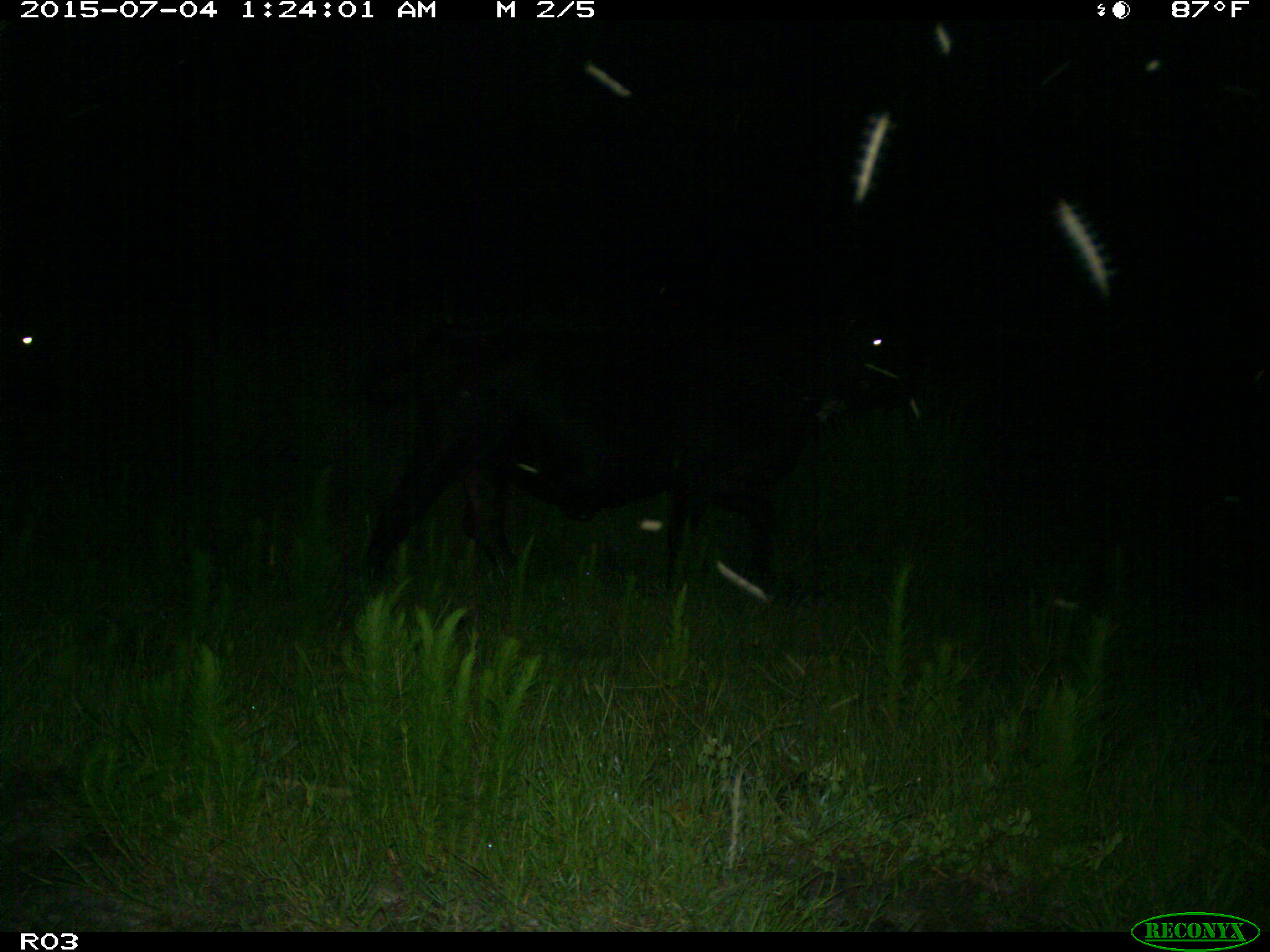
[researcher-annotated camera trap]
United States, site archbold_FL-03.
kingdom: Animalia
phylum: Chordata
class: Mammalia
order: Artiodactyla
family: Bovidae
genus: Bos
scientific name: Bos taurus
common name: domestic cow